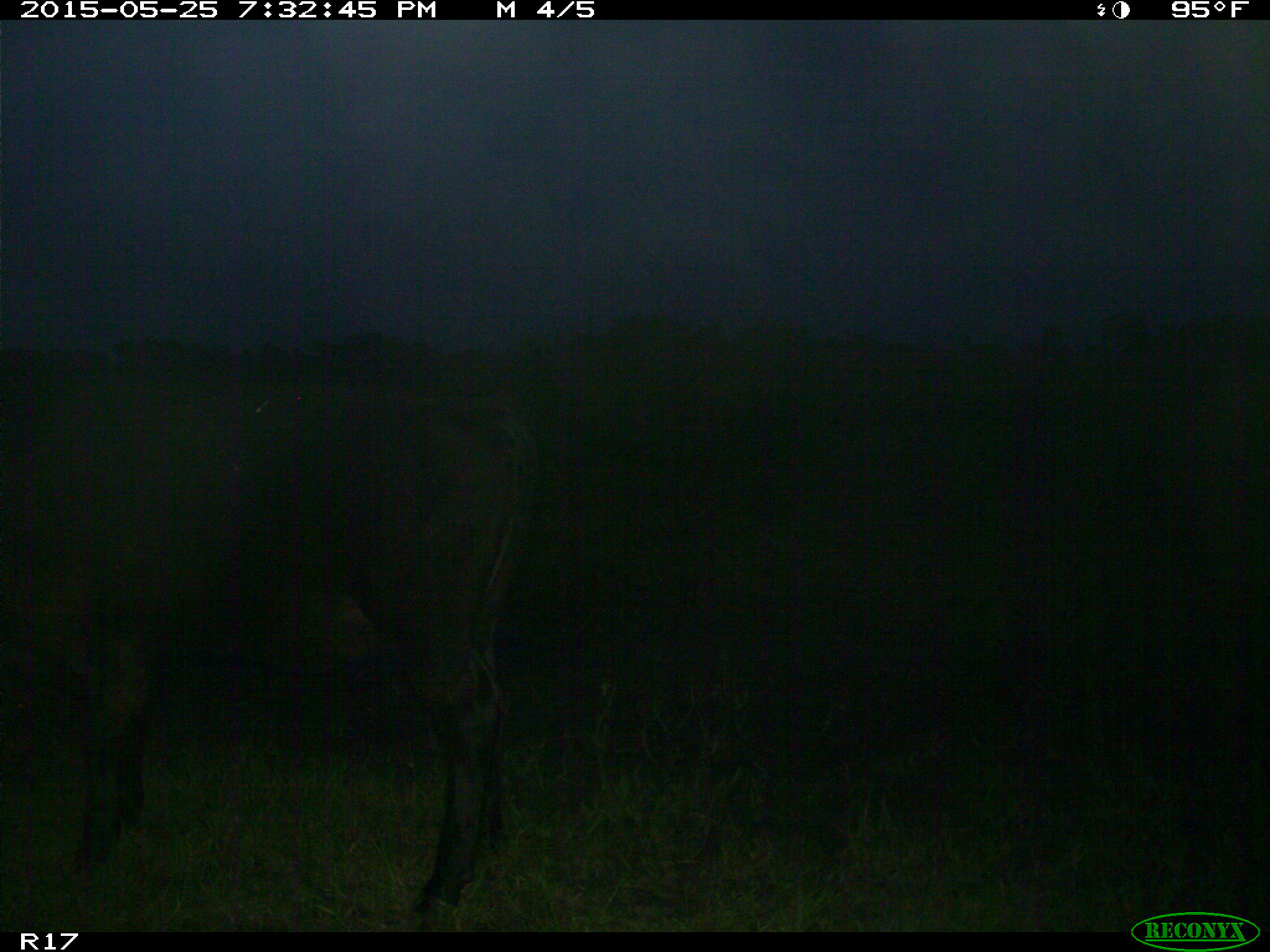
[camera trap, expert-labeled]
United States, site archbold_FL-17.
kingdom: Animalia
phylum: Chordata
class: Mammalia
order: Artiodactyla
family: Bovidae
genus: Bos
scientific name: Bos taurus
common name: domestic cow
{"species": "Bos taurus (domestic cow)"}